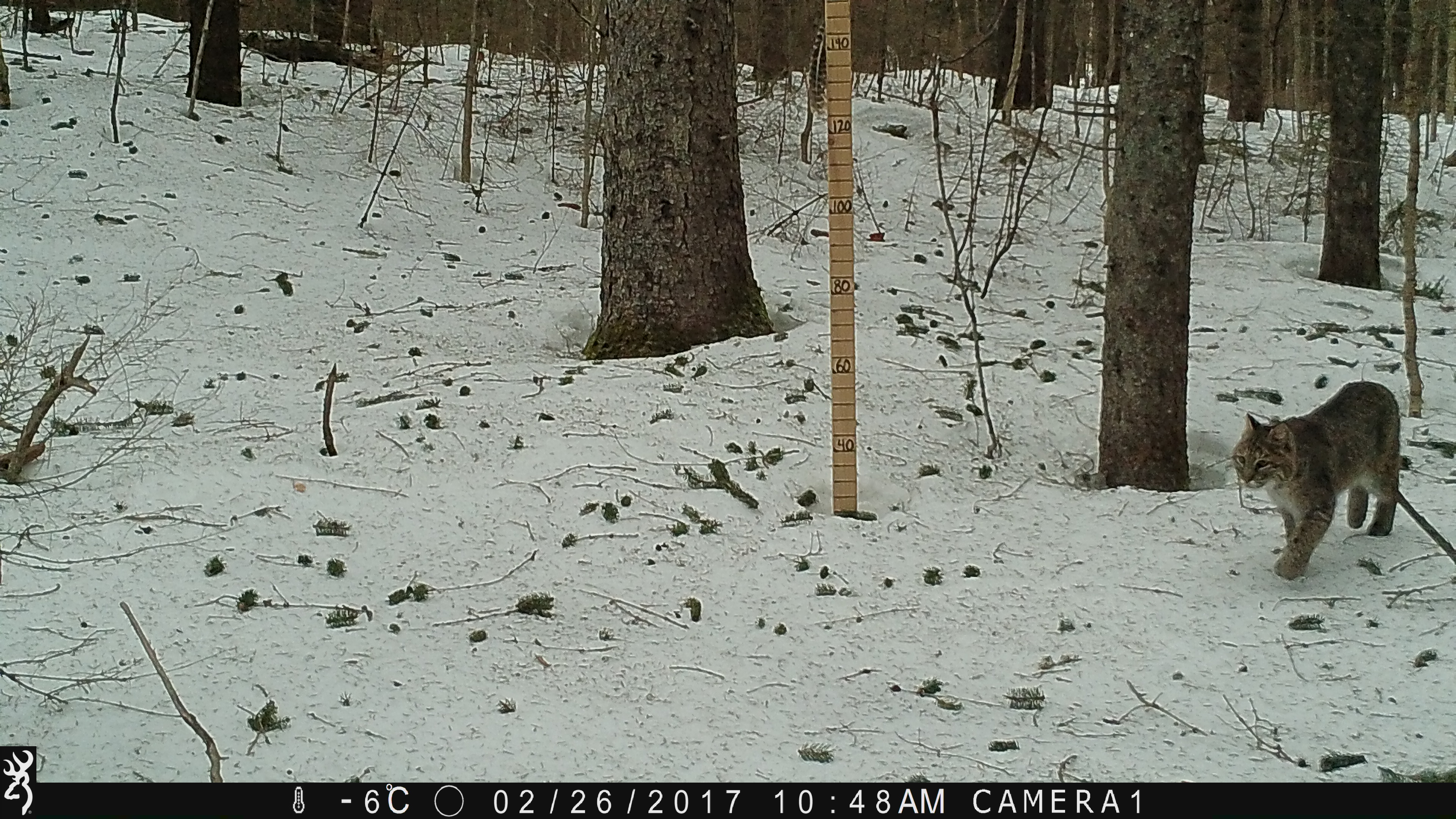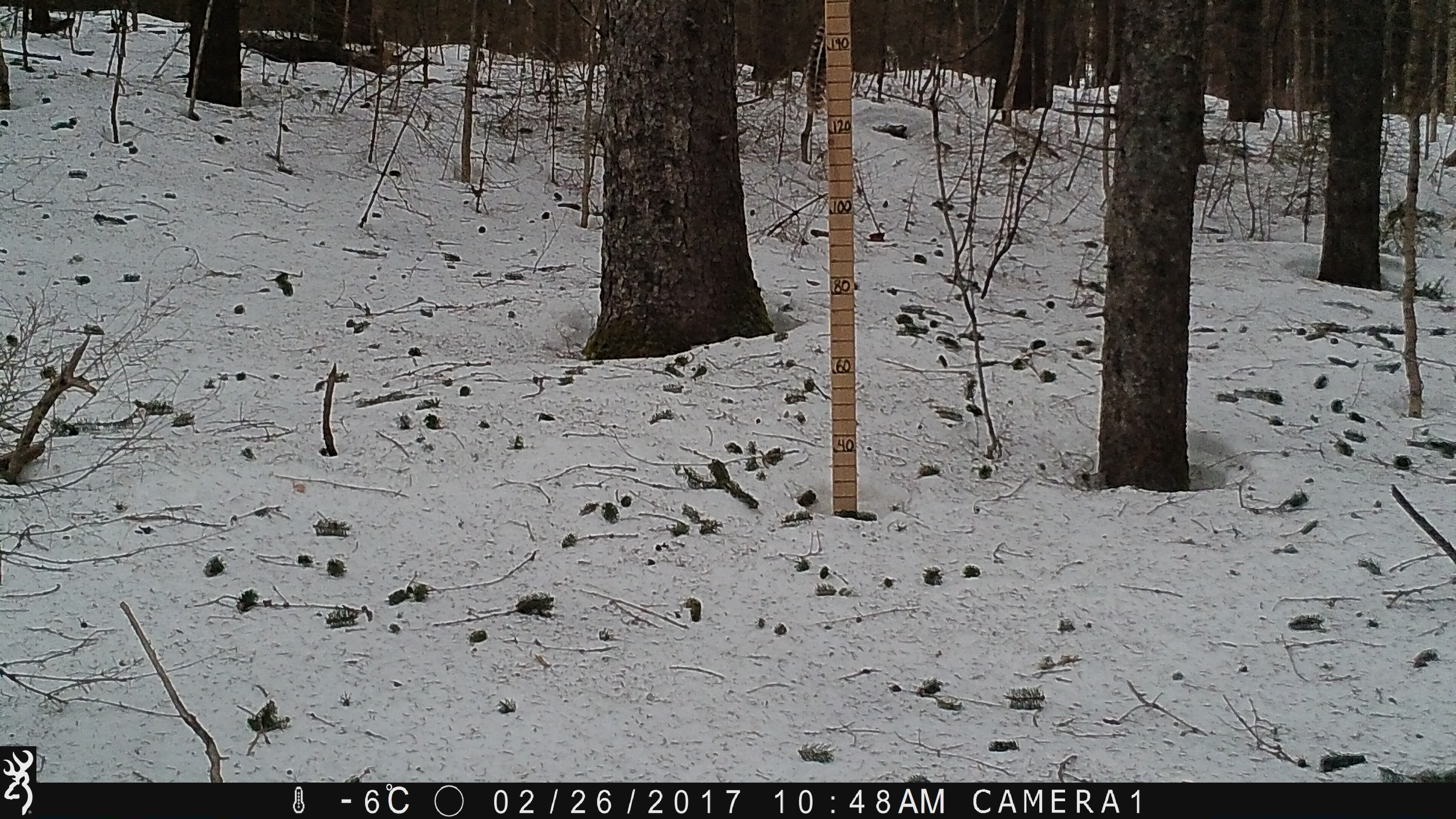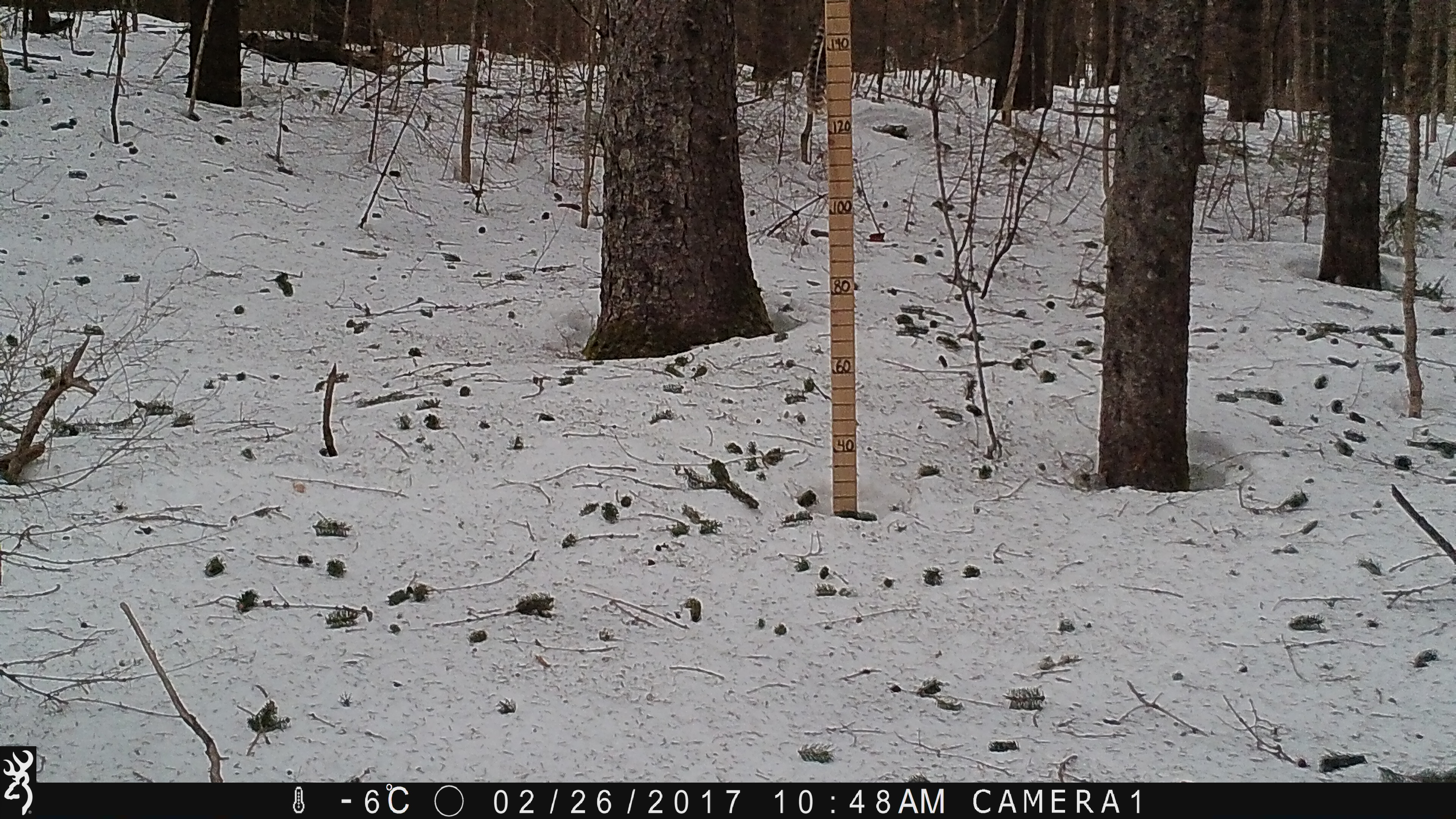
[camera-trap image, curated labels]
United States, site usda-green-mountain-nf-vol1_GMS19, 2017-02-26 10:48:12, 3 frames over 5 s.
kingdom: Animalia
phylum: Chordata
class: Mammalia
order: Carnivora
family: Felidae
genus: Lynx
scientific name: Lynx rufus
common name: bobcat